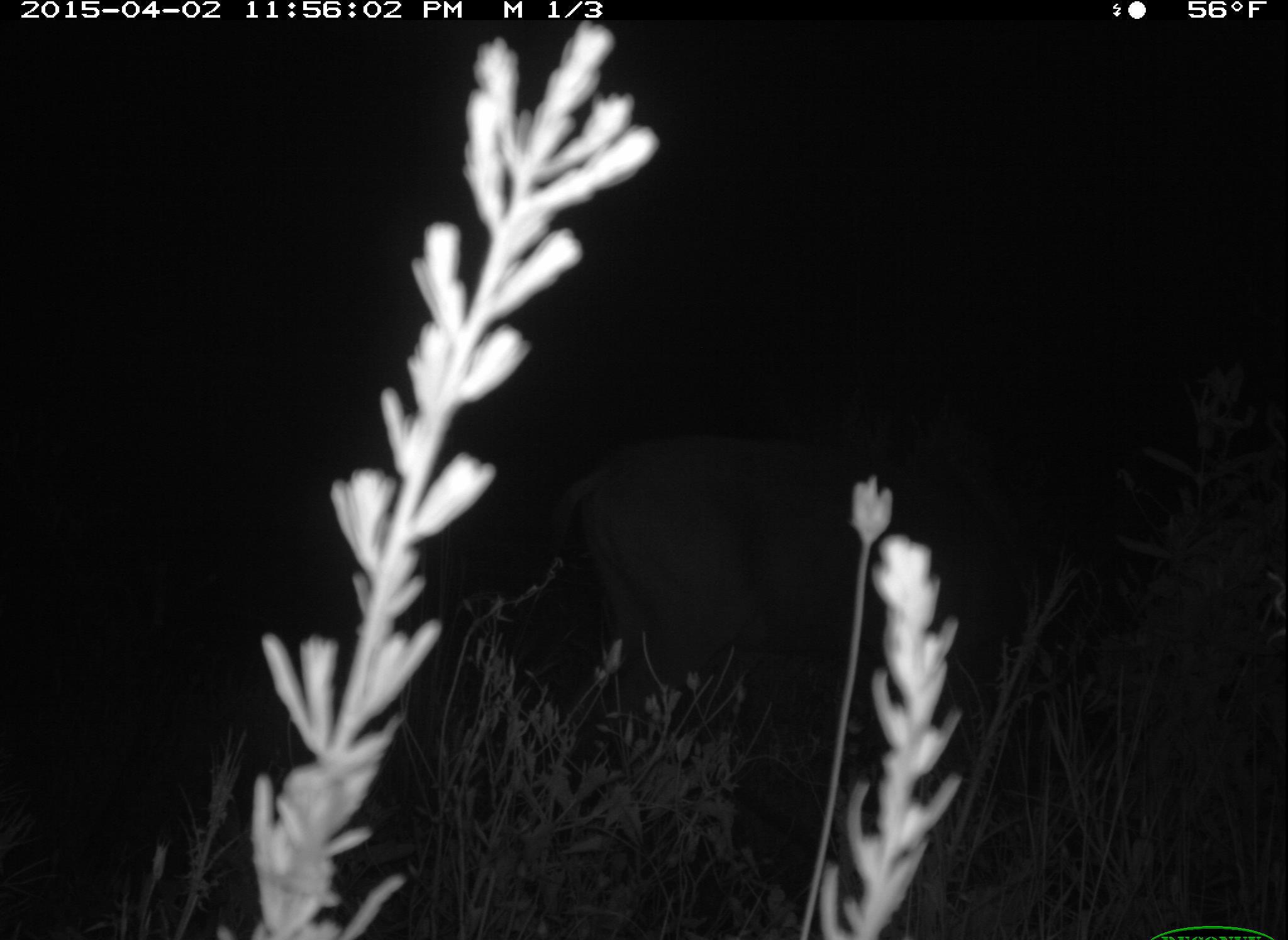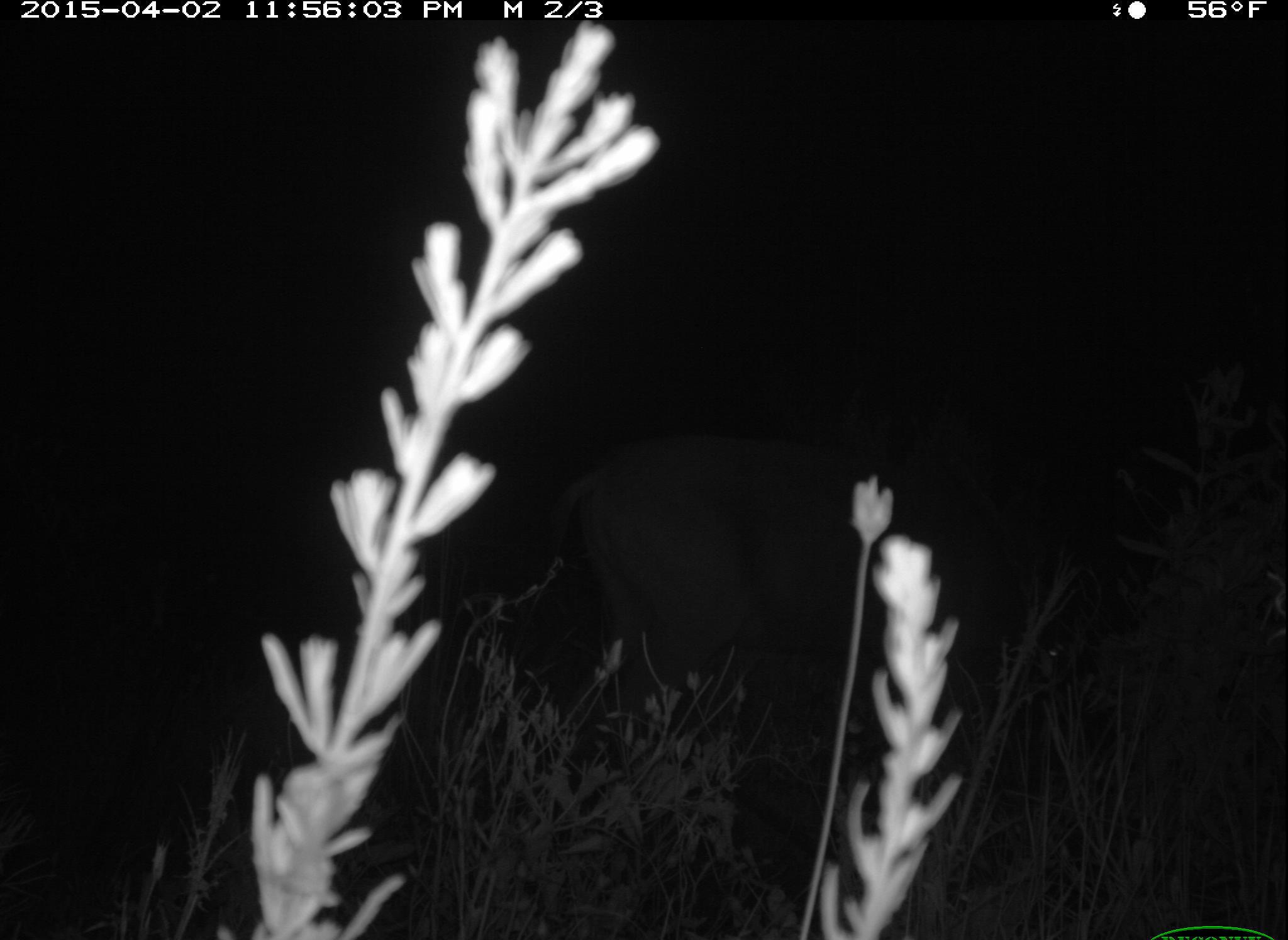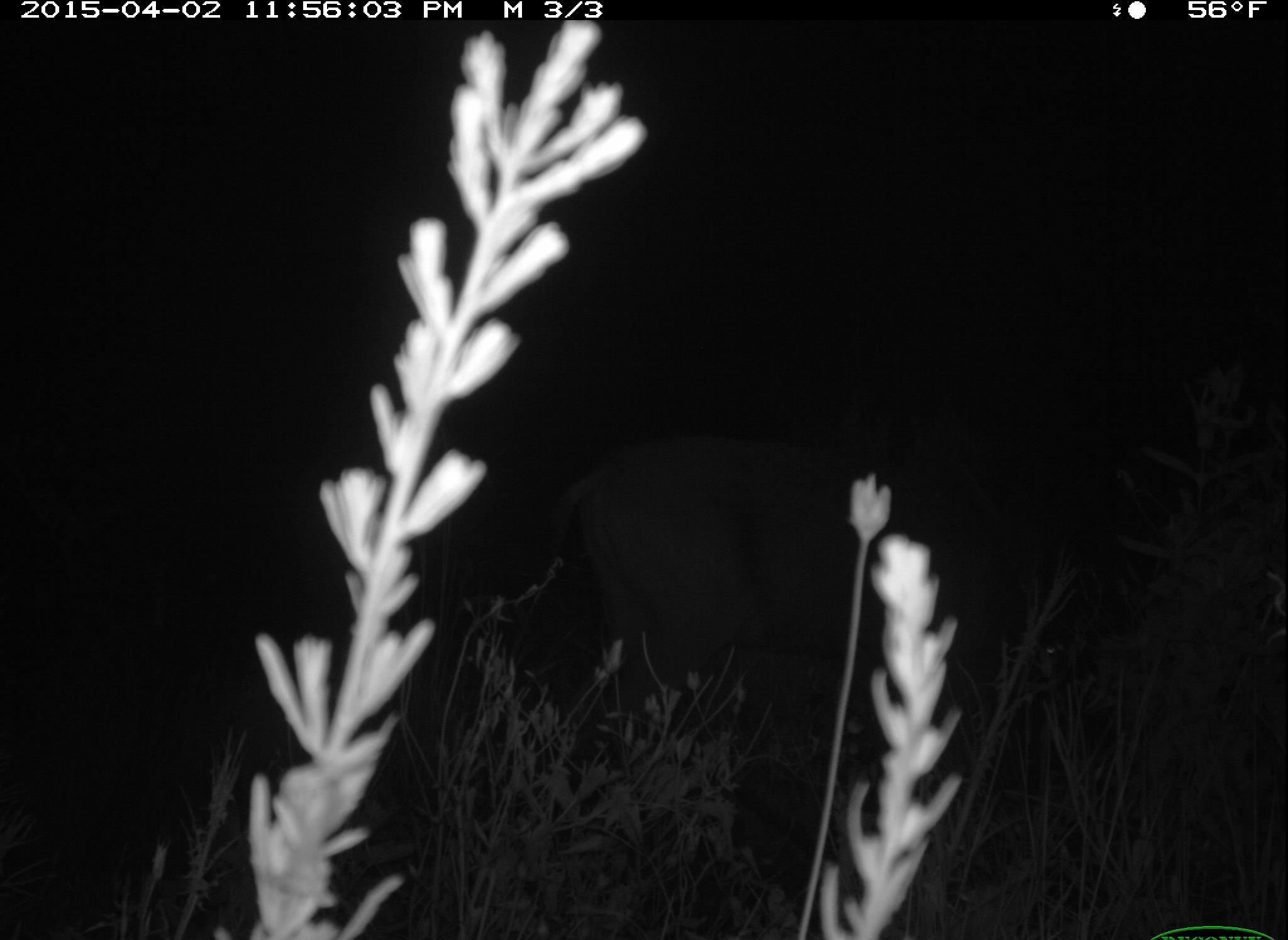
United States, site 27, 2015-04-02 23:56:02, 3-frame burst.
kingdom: Animalia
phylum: Chordata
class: Mammalia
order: Artiodactyla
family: Cervidae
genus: Odocoileus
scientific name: Odocoileus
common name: deer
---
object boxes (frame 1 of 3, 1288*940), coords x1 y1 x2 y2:
deer: 565 337 1159 740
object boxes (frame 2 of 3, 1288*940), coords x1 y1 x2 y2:
deer: 549 345 1133 738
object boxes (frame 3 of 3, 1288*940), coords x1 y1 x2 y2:
deer: 537 364 1161 753